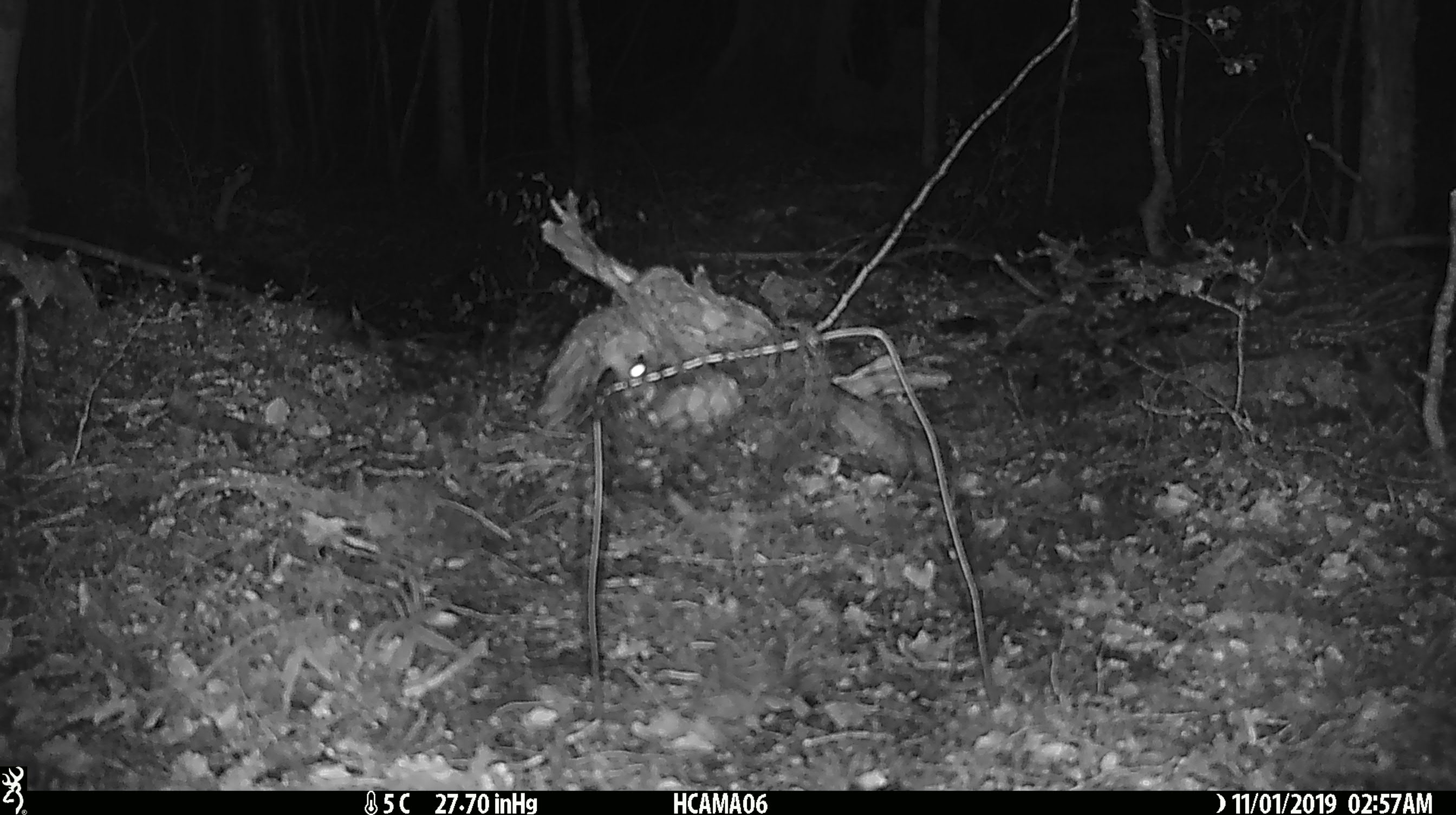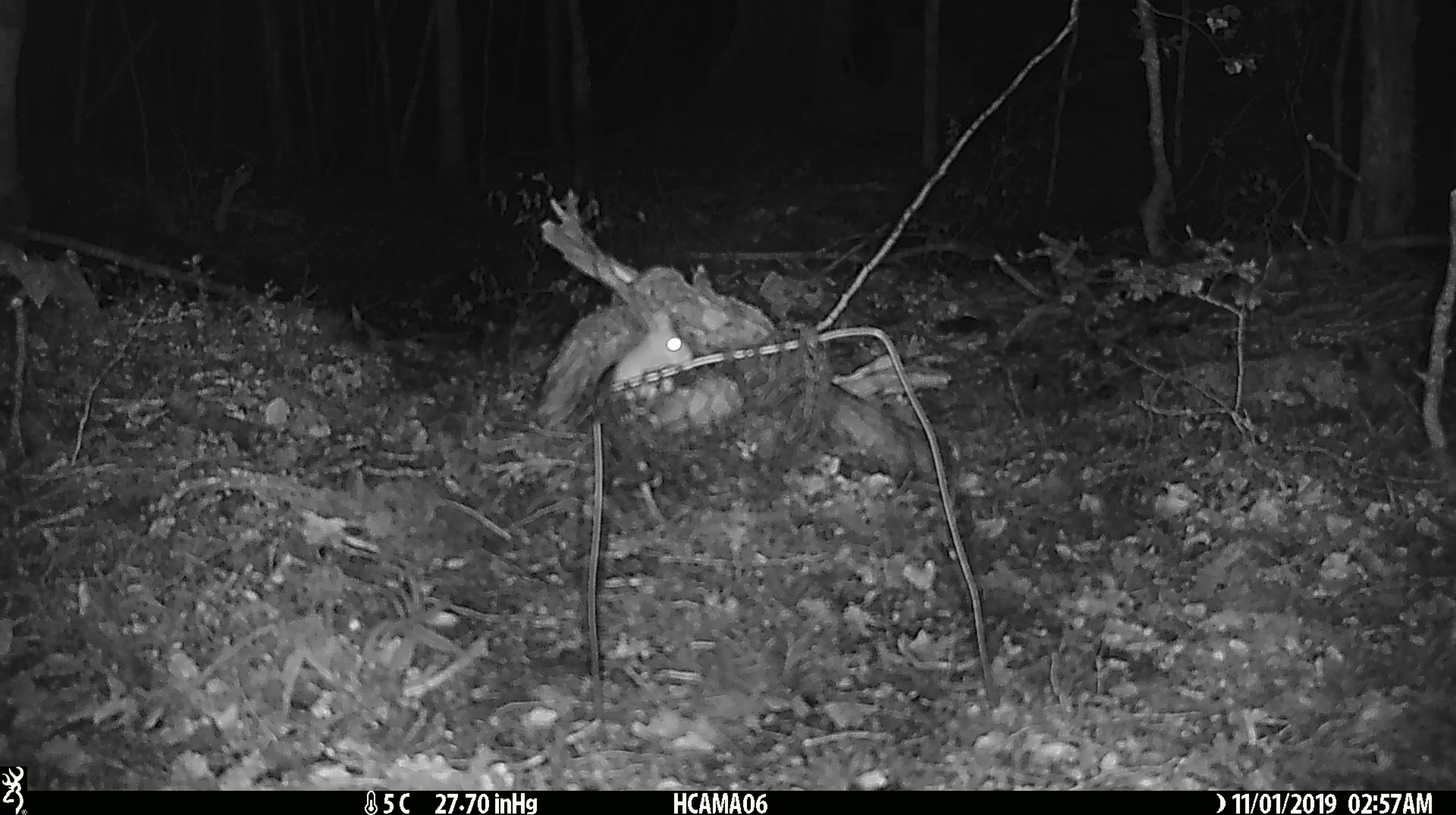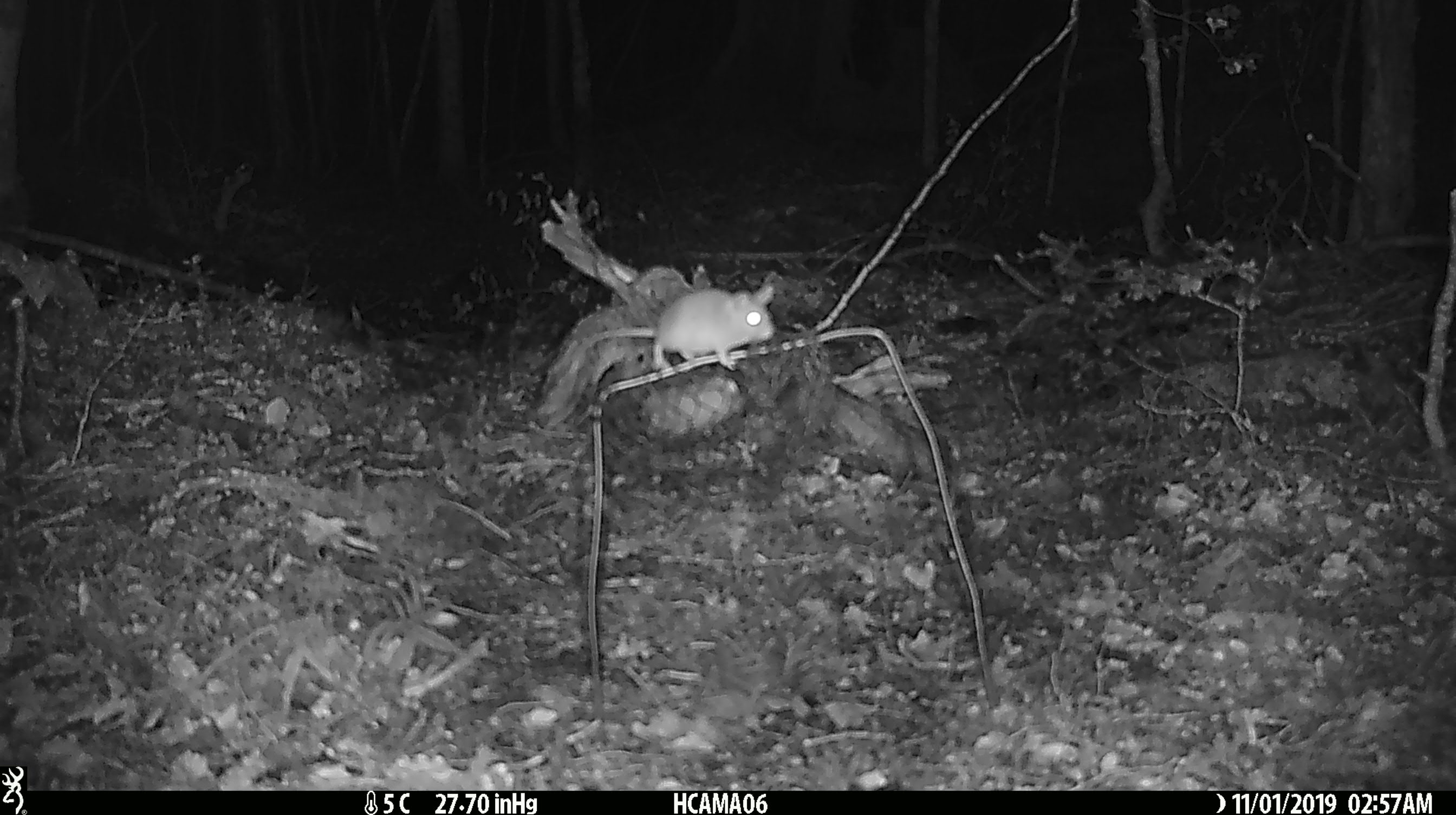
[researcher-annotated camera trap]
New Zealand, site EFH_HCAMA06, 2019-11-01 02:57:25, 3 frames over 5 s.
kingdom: Animalia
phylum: Chordata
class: Mammalia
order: Rodentia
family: Muridae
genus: Mus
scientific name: Mus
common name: mouse